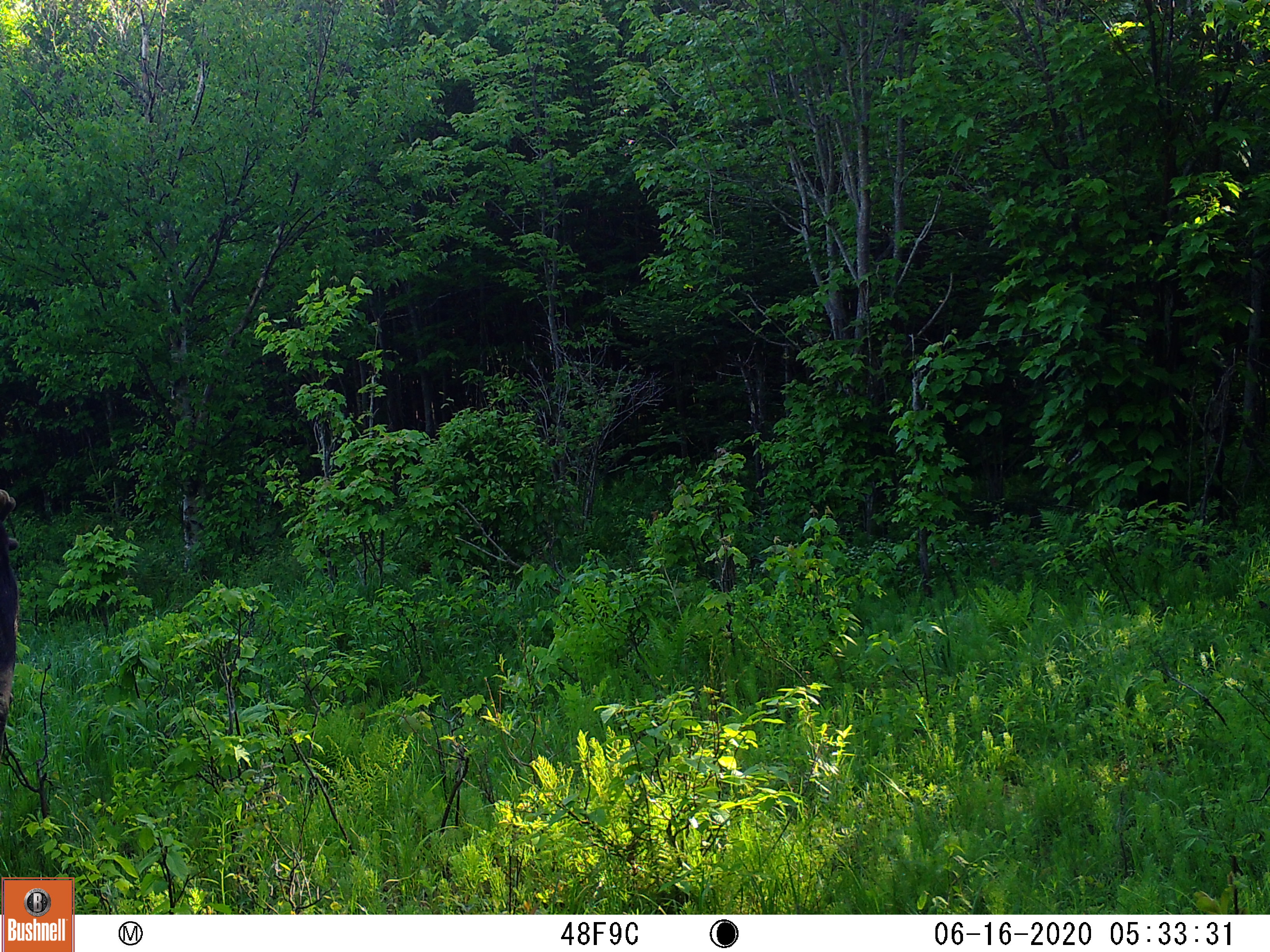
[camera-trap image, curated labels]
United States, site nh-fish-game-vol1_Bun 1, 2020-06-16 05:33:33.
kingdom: Animalia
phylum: Chordata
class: Mammalia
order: Artiodactyla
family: Cervidae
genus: Alces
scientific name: Alces alces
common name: moose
Moose (Alces alces).